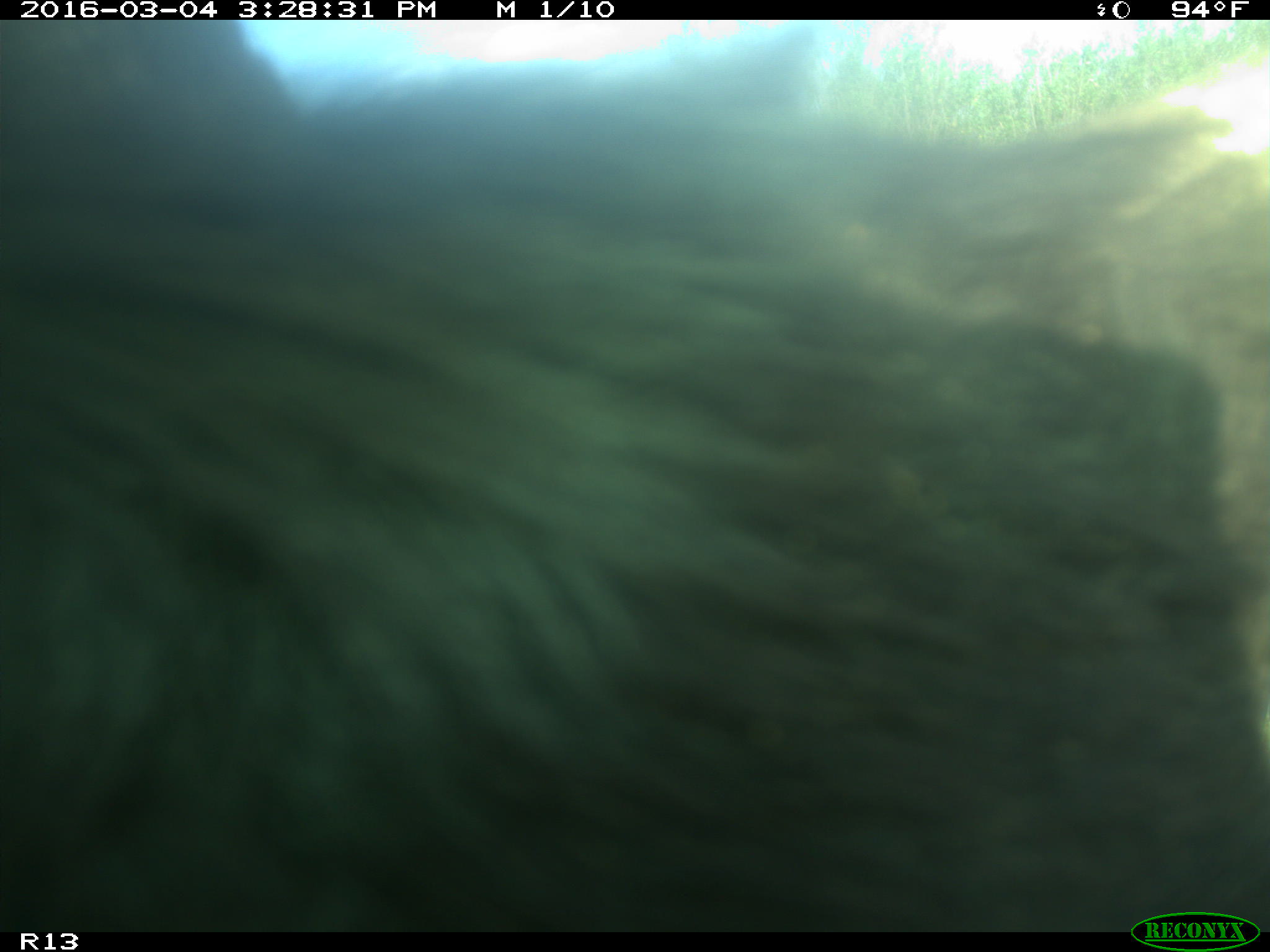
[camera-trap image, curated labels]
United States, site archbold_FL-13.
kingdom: Animalia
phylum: Chordata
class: Mammalia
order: Artiodactyla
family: Bovidae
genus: Bos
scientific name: Bos taurus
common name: domestic cow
Bos taurus (domestic cow).